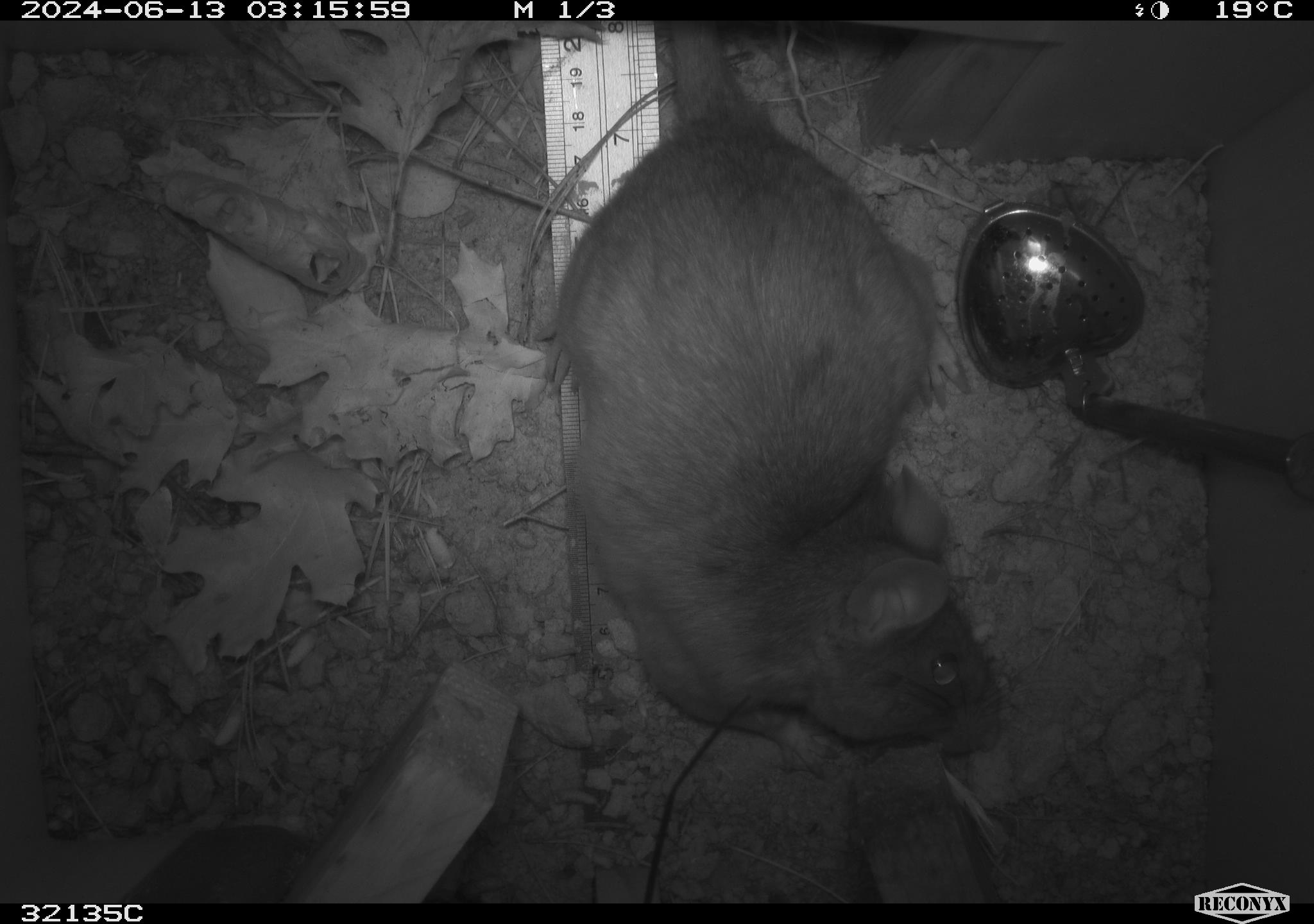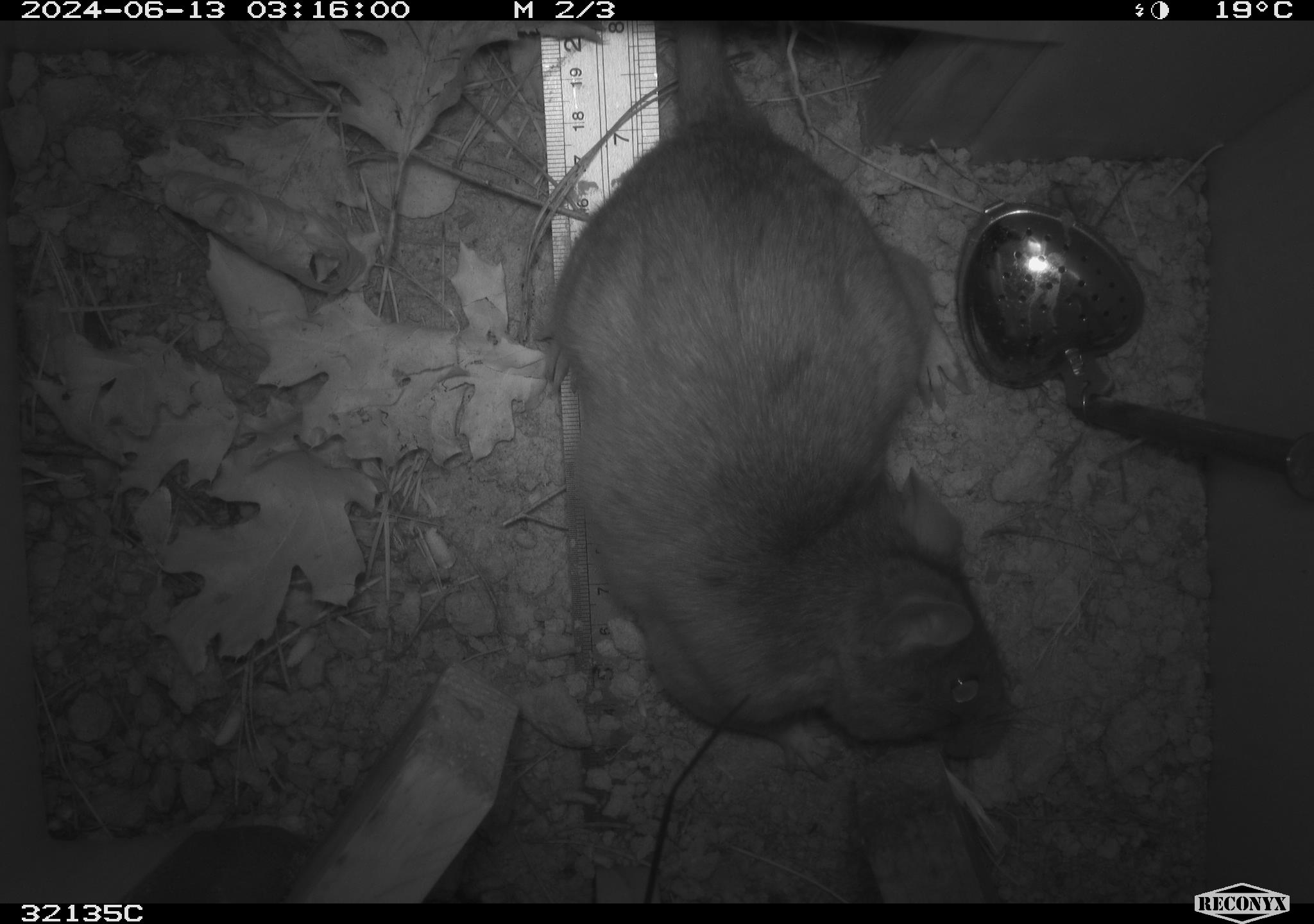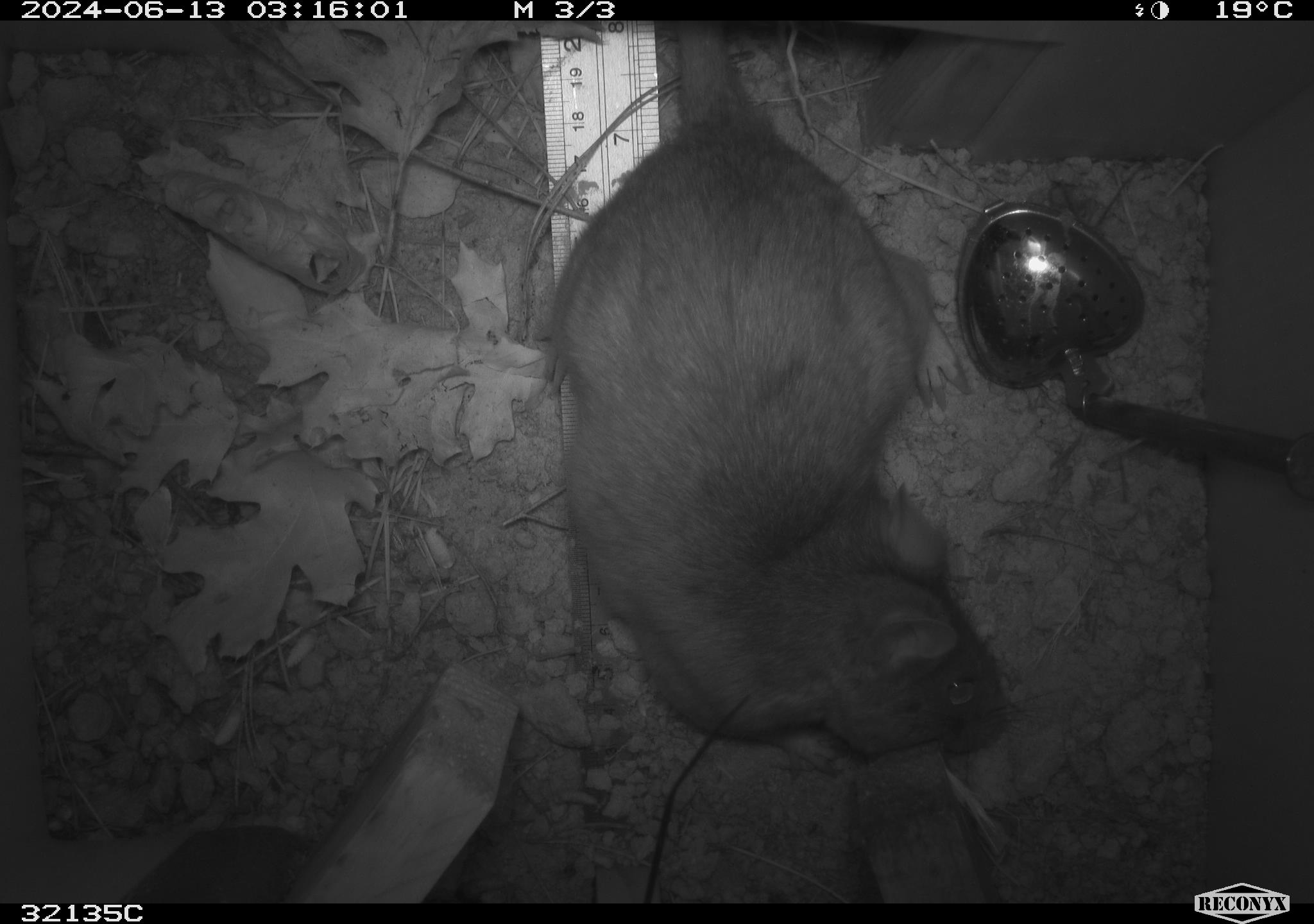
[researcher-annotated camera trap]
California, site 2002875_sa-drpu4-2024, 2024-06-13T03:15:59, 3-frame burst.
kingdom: Animalia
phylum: Chordata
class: Mammalia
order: Rodentia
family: Cricetidae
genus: Neotoma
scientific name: Neotoma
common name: pack rat or woodrat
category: neotoma species